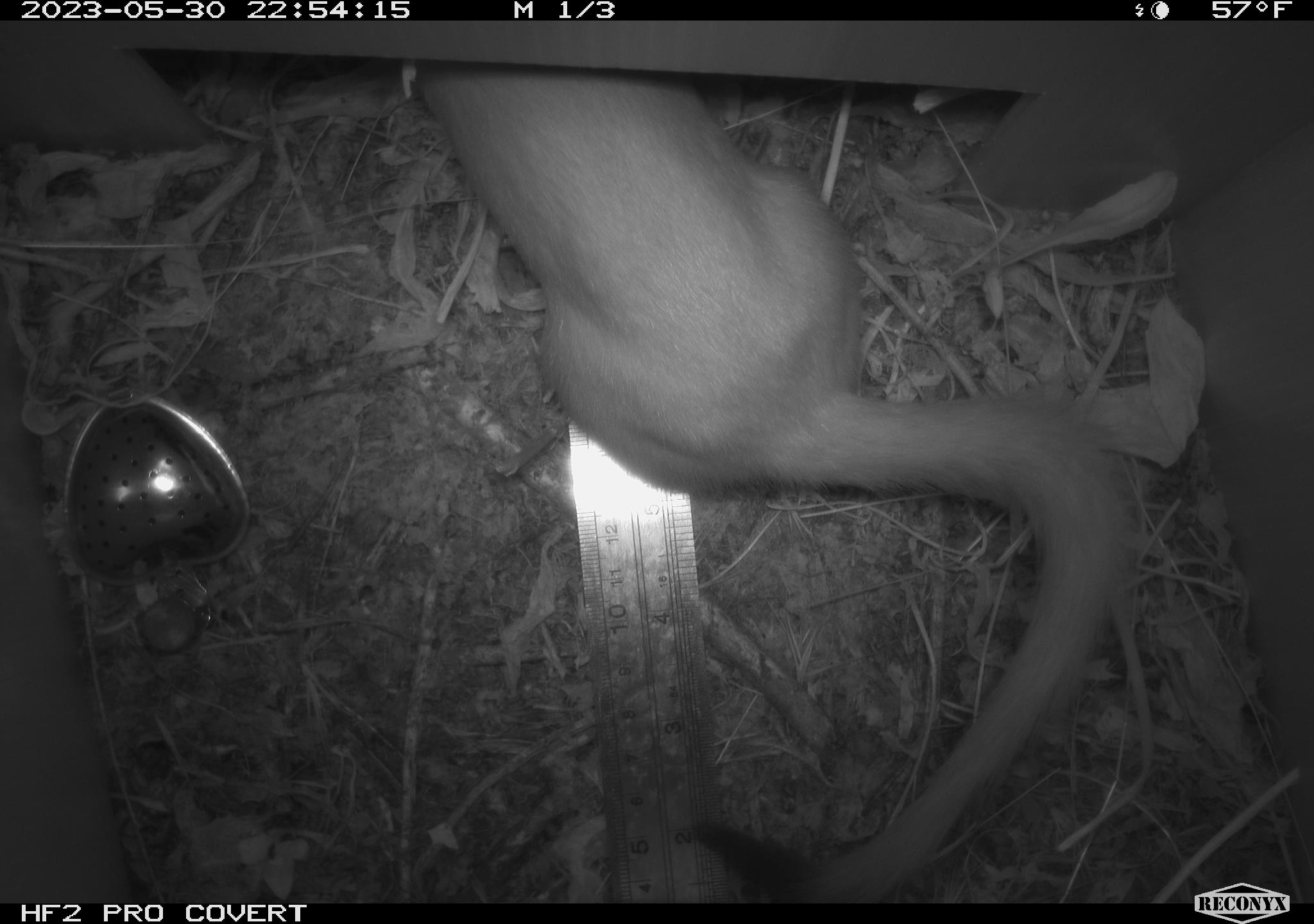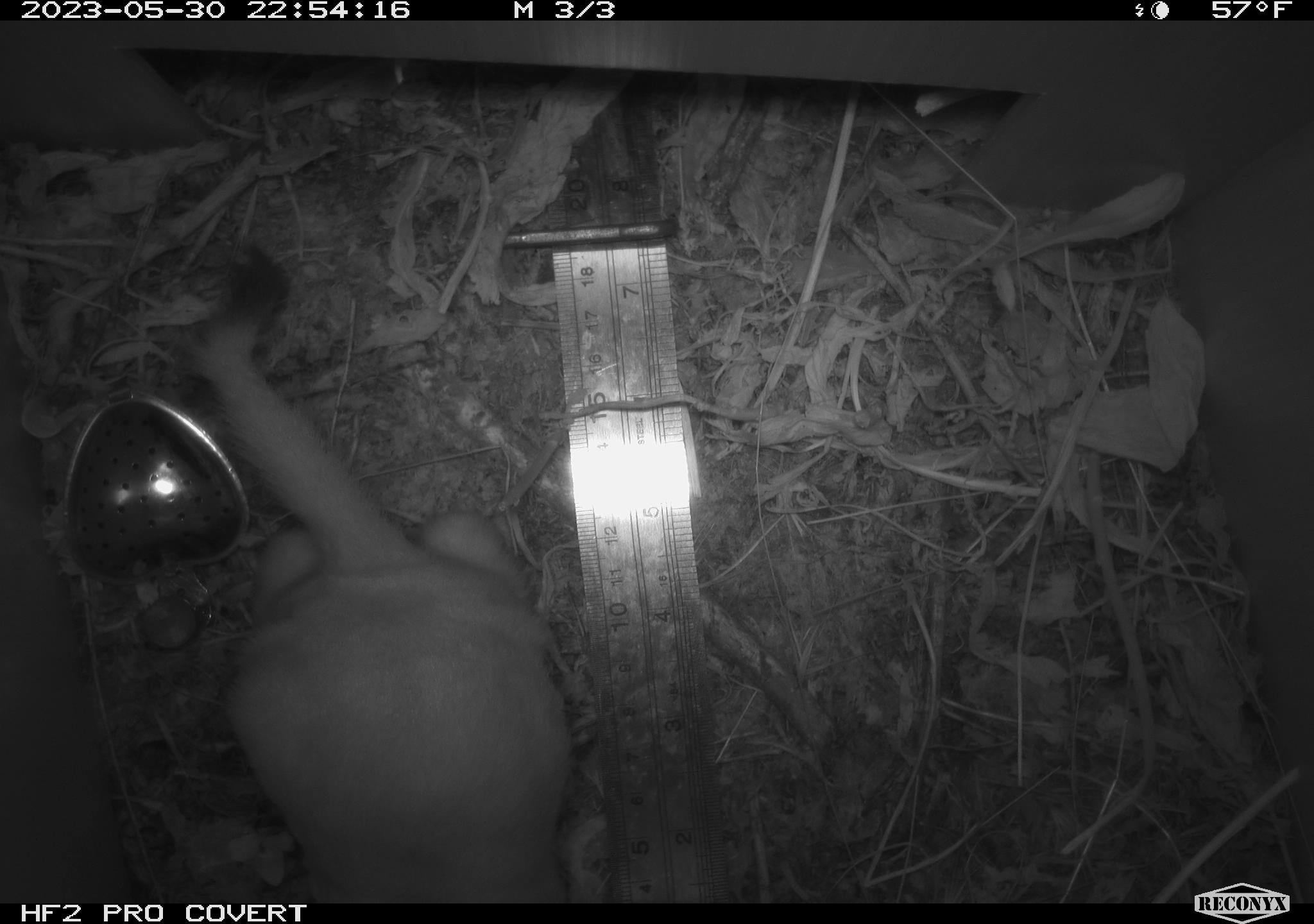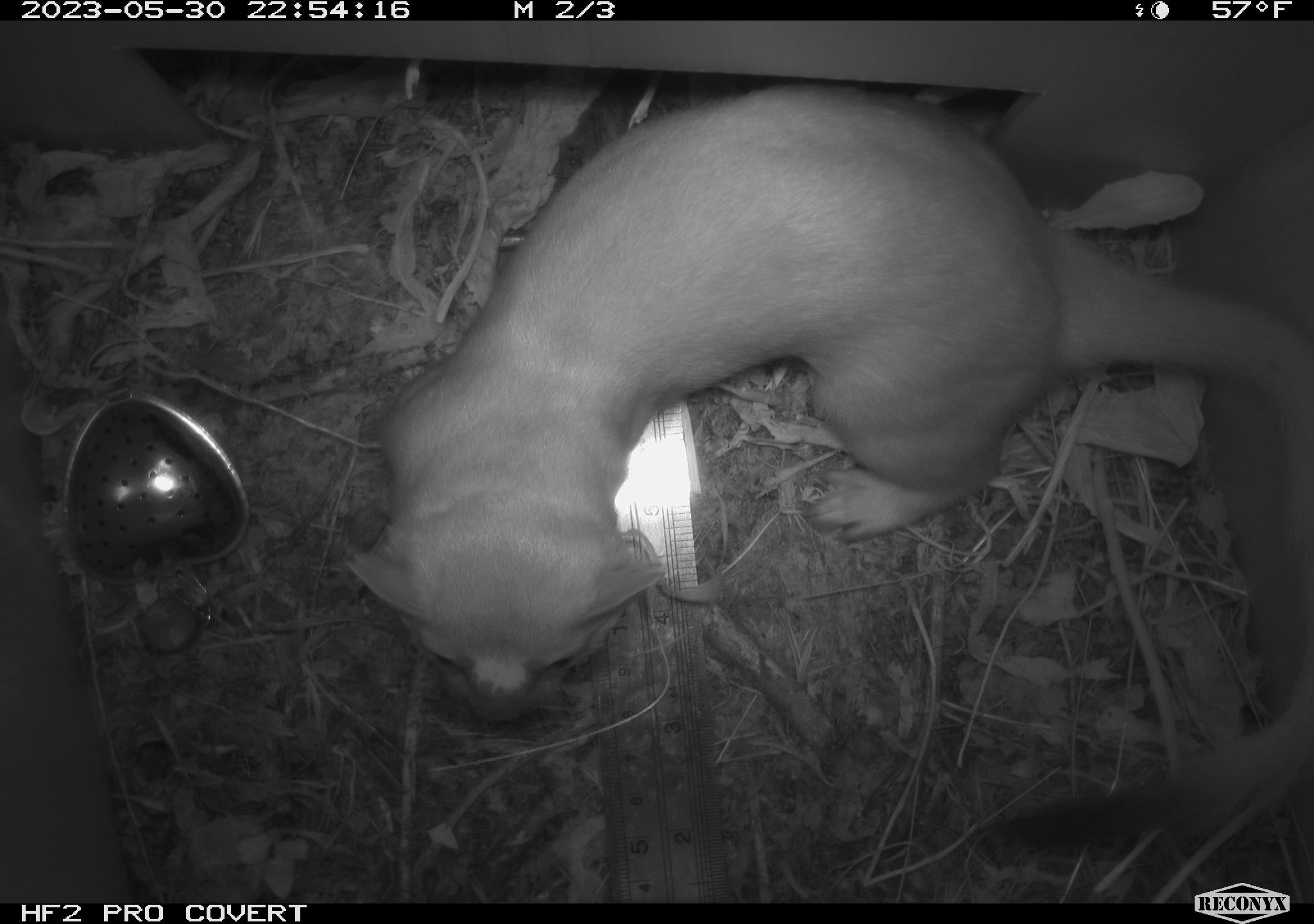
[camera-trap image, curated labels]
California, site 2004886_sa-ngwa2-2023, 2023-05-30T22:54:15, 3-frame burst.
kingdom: Animalia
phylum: Chordata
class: Mammalia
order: Carnivora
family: Mustelidae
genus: Neogale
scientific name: Neogale frenata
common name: long-tailed weasel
Long-tailed weasel (Neogale frenata).